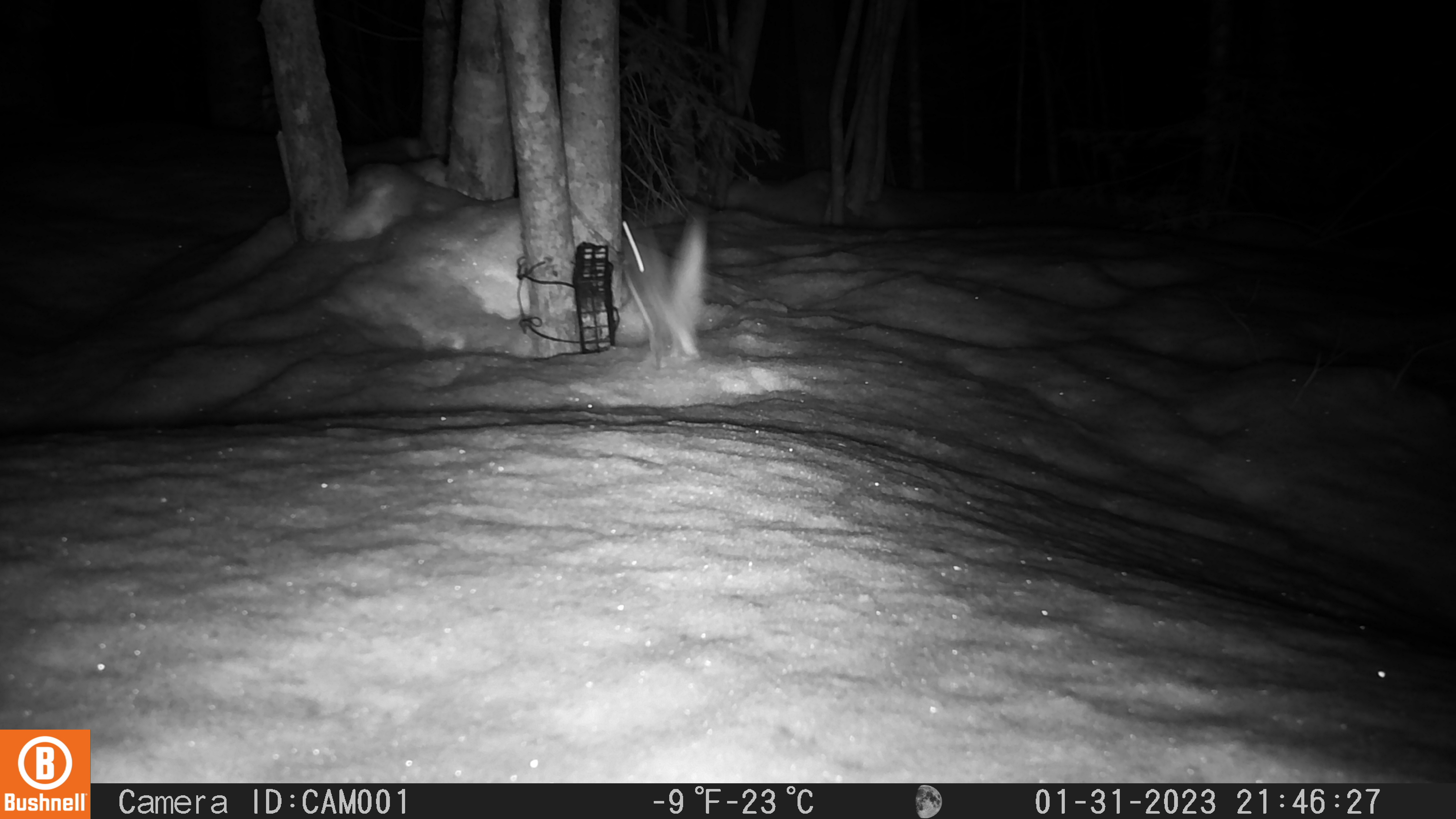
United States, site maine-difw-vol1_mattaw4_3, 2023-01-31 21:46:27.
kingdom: Animalia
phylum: Chordata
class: Mammalia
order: Rodentia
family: Sciuridae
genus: Glaucomys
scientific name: Glaucomys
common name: flying squirrel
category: flying squirrel sp.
Flying squirrel sp. (flying squirrel) (Glaucomys).